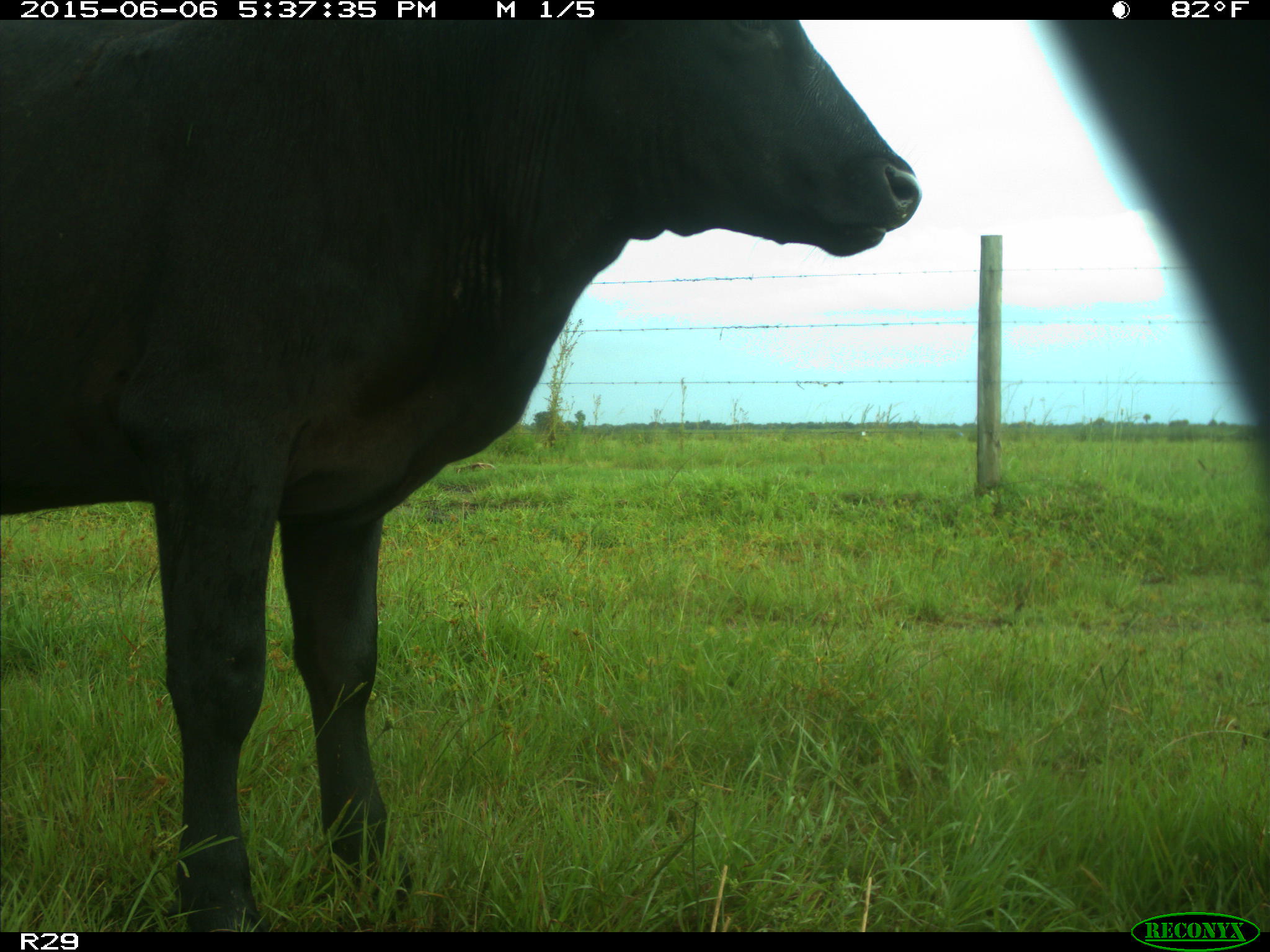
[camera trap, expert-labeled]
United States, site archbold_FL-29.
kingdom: Animalia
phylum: Chordata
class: Mammalia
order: Artiodactyla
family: Bovidae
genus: Bos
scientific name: Bos taurus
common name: domestic cow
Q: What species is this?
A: Bos taurus (domestic cow).